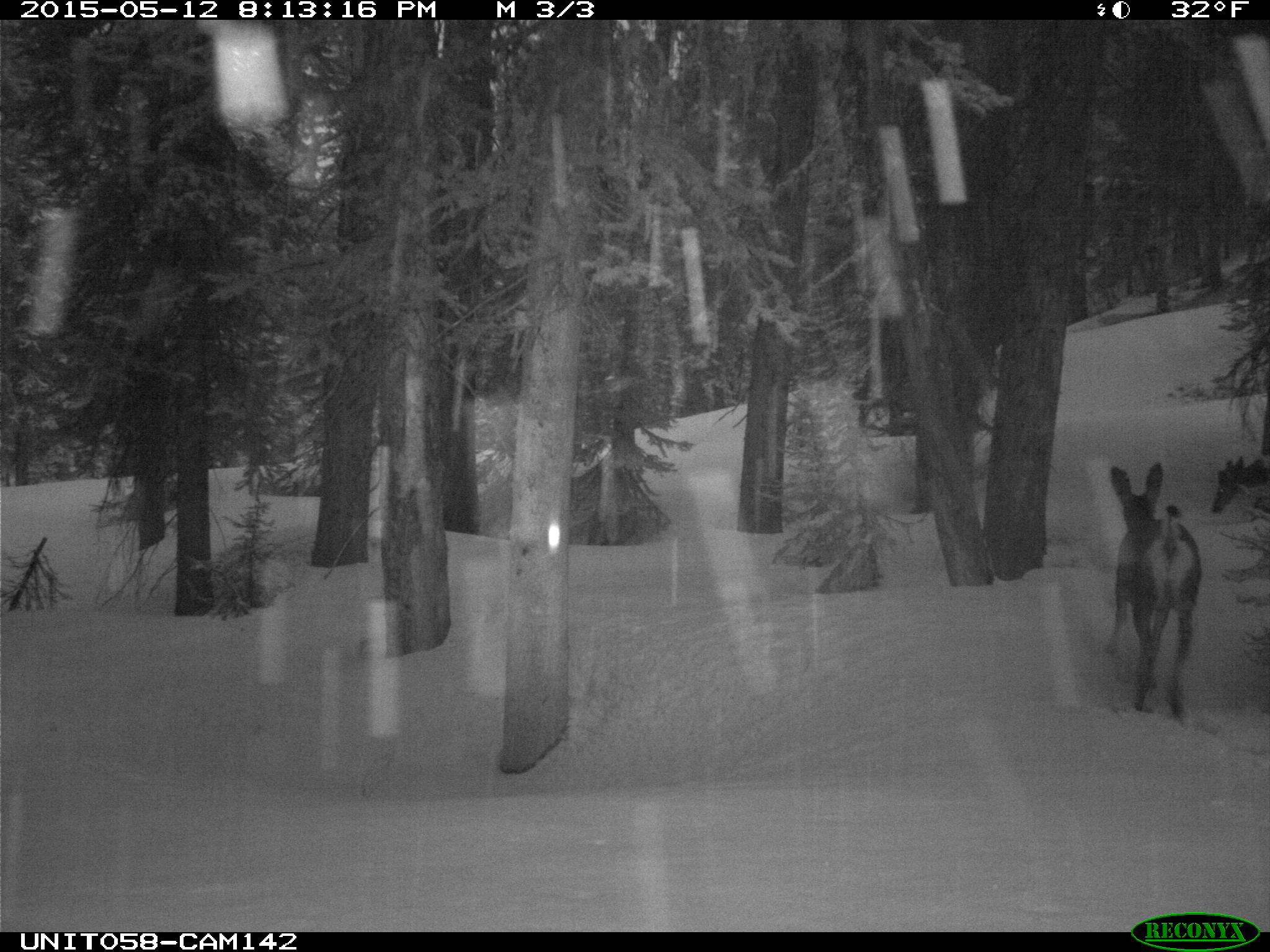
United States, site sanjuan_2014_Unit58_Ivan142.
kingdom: Animalia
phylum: Chordata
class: Mammalia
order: Artiodactyla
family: Cervidae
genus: Odocoileus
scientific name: Odocoileus hemionus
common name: mule deer